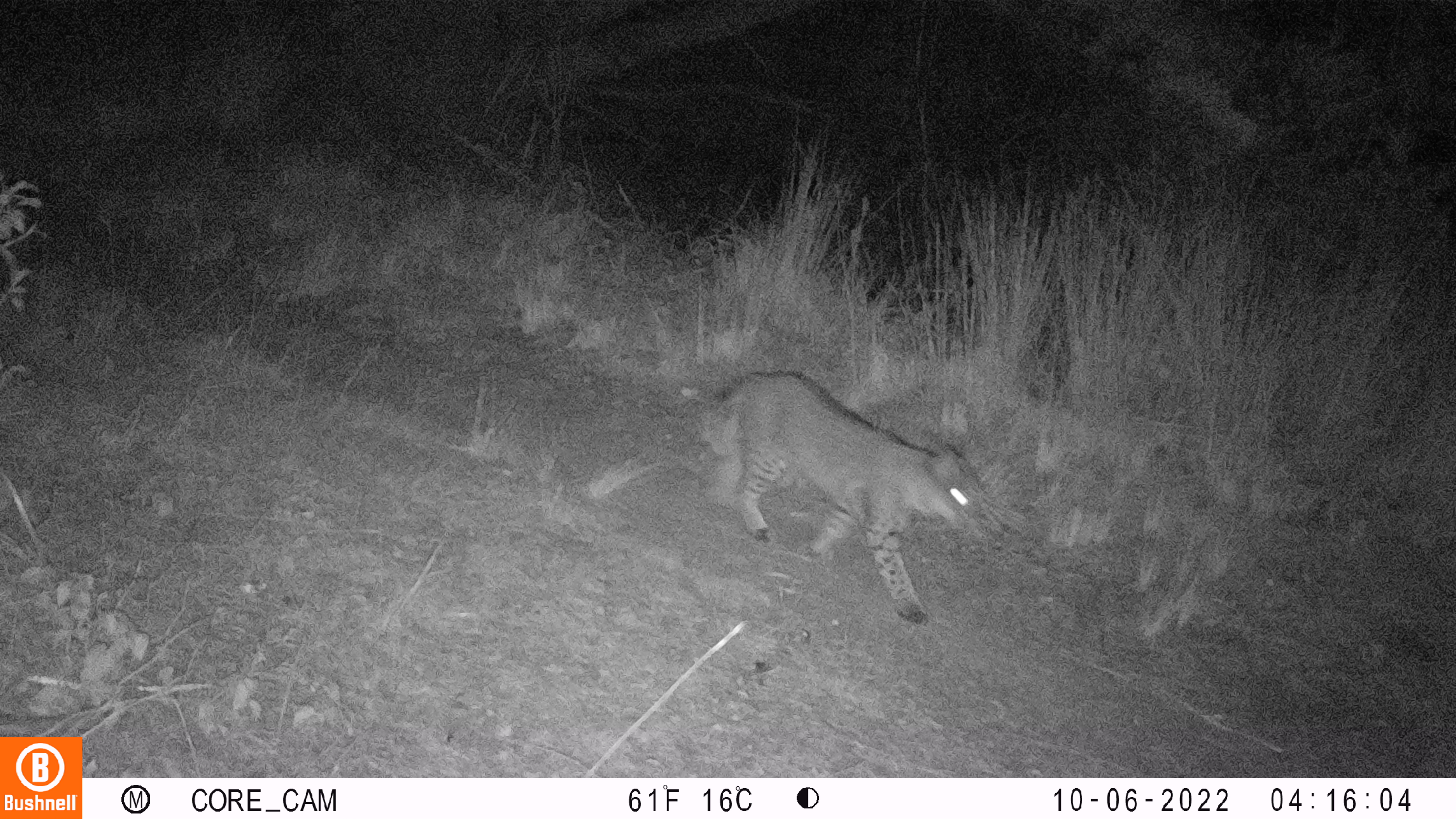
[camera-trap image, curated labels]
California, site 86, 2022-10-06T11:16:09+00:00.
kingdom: Animalia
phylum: Chordata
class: Mammalia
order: Carnivora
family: Felidae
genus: Lynx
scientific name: Lynx rufus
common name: bobcat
Bobcat (Lynx rufus).